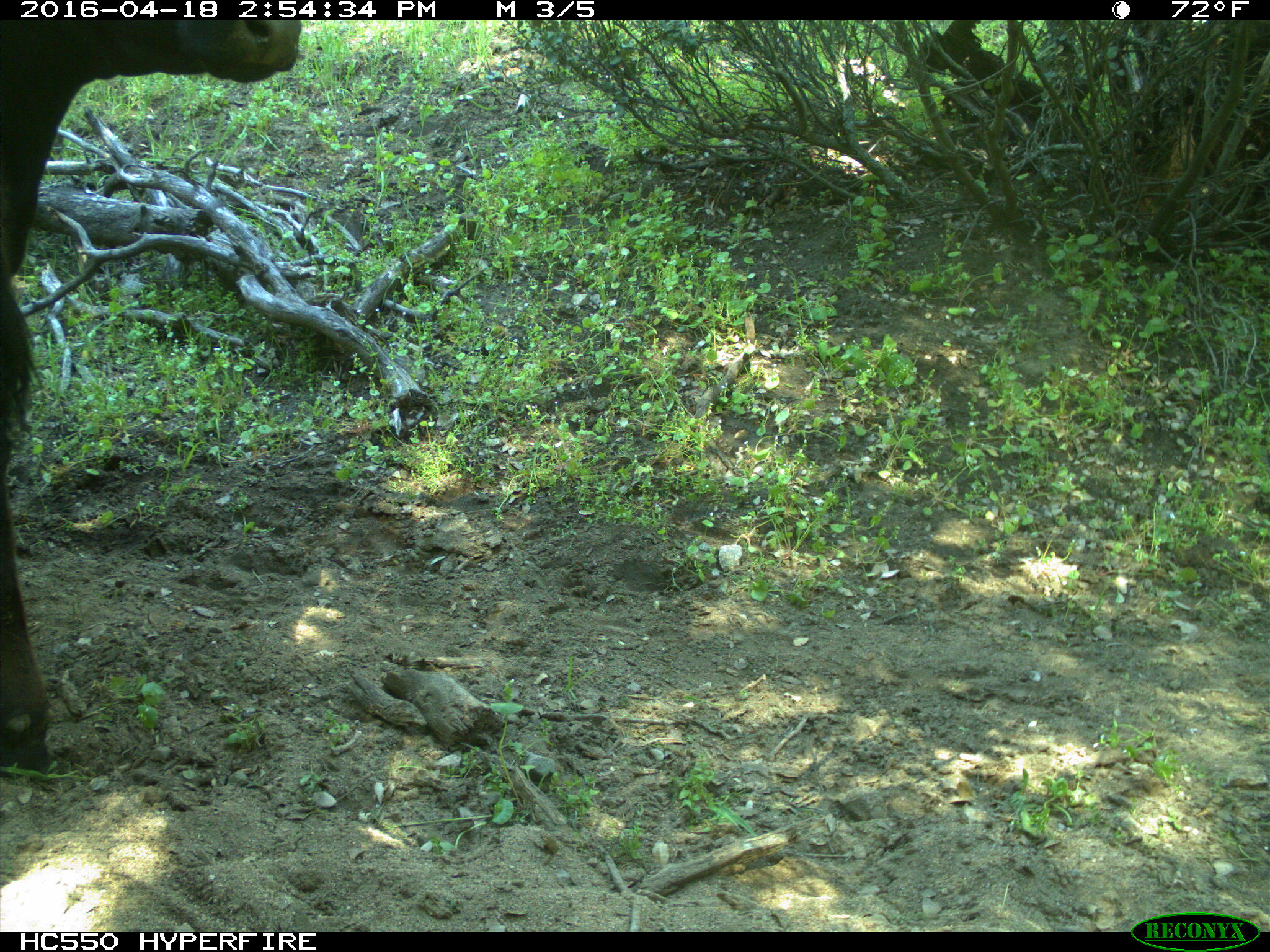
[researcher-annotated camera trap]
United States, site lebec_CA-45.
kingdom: Animalia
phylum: Chordata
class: Mammalia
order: Artiodactyla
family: Bovidae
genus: Bos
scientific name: Bos taurus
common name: domestic cow